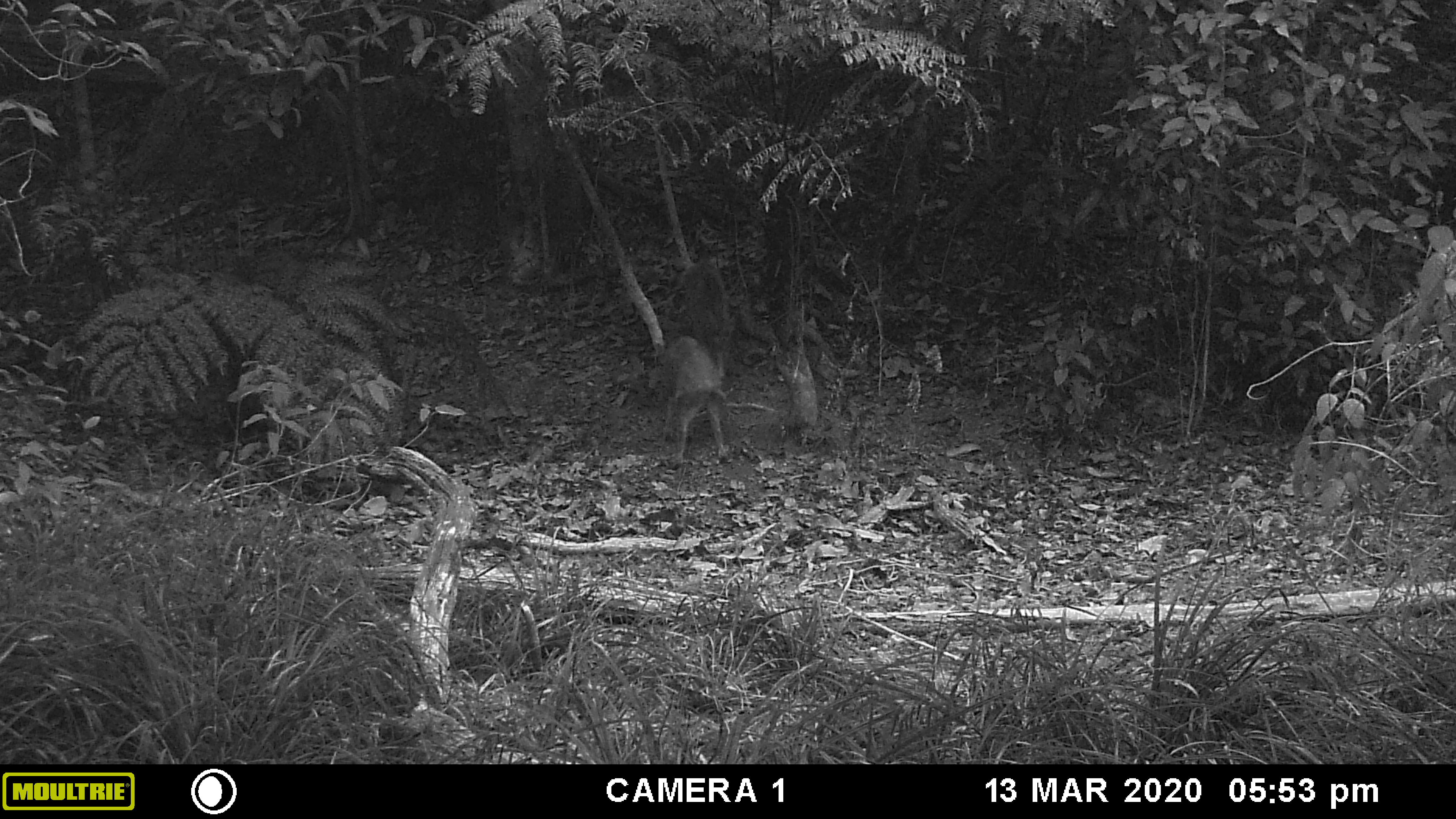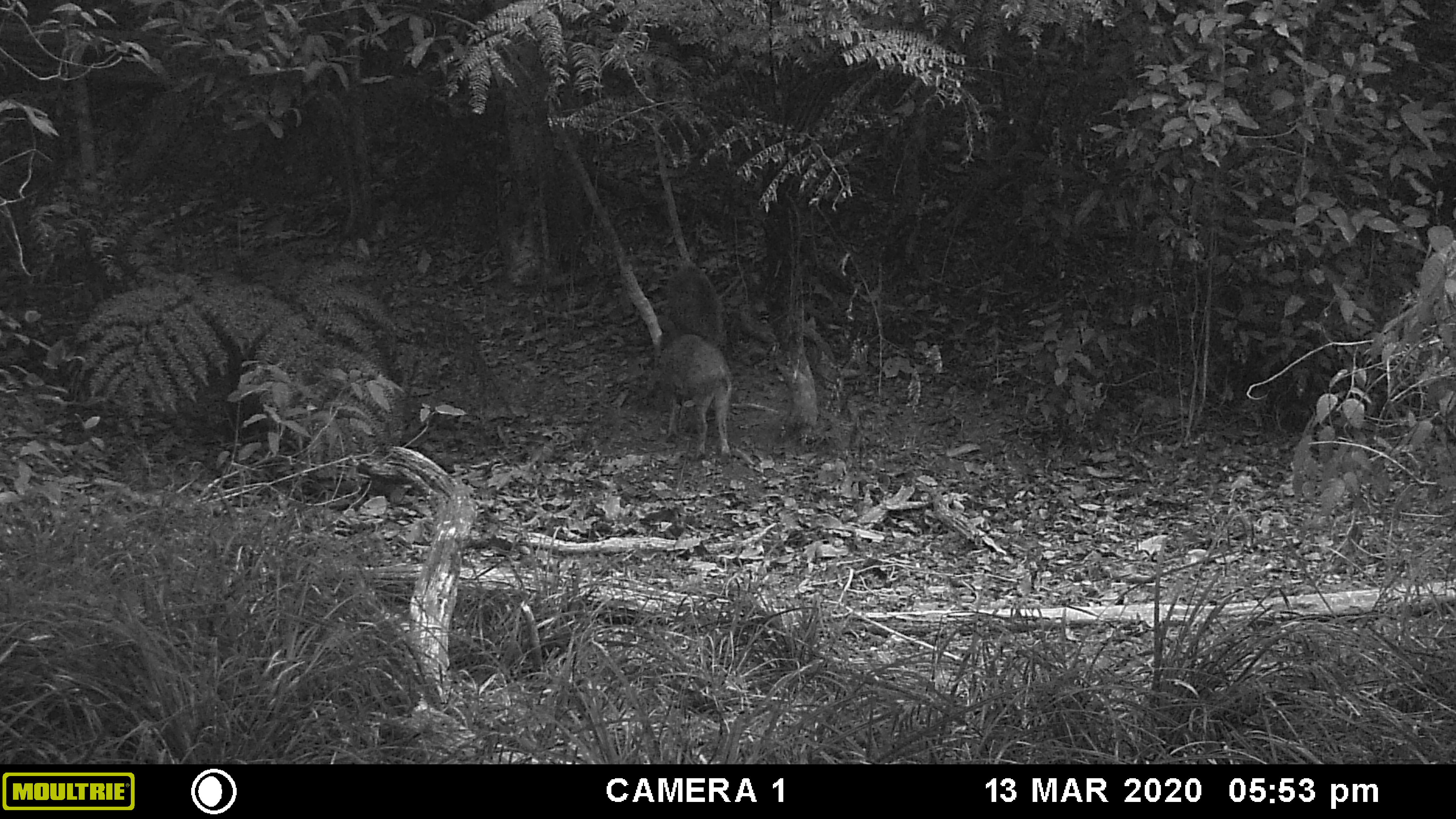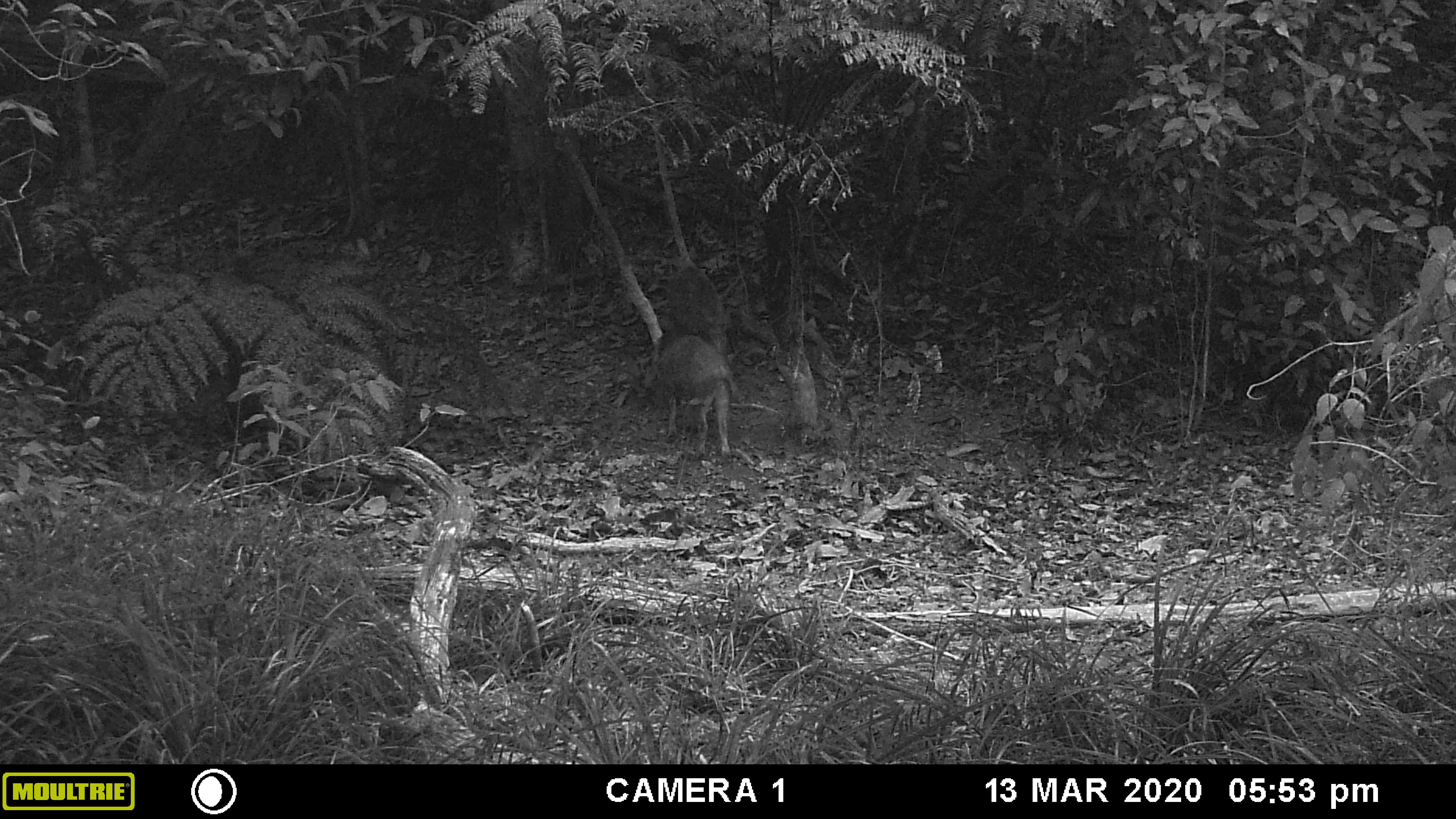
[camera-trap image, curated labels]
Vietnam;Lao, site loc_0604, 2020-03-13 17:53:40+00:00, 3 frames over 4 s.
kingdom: Animalia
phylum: Chordata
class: Mammalia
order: Artiodactyla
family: Suidae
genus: Sus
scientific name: Sus scrofa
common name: eurasian wild pig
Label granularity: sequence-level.